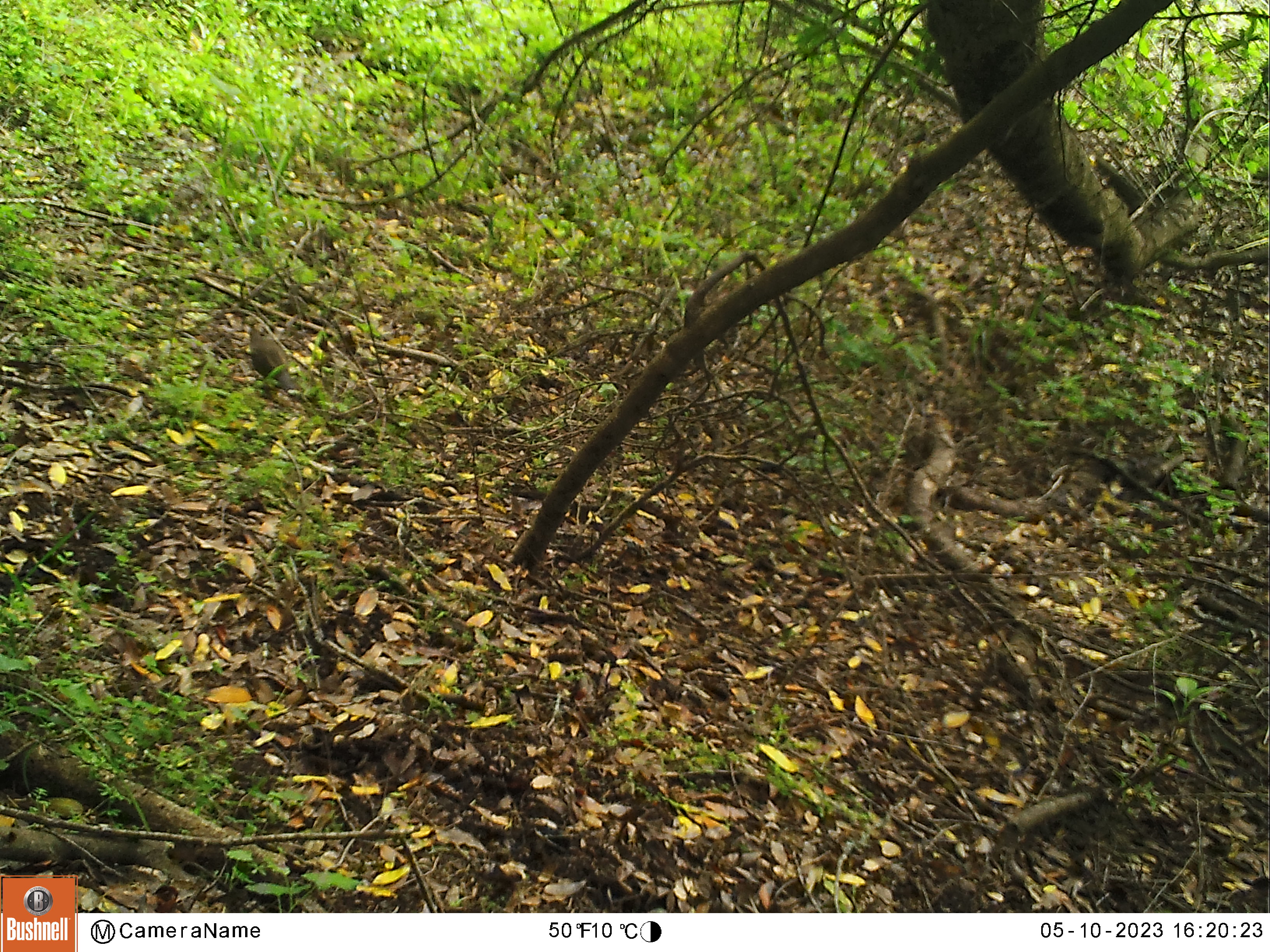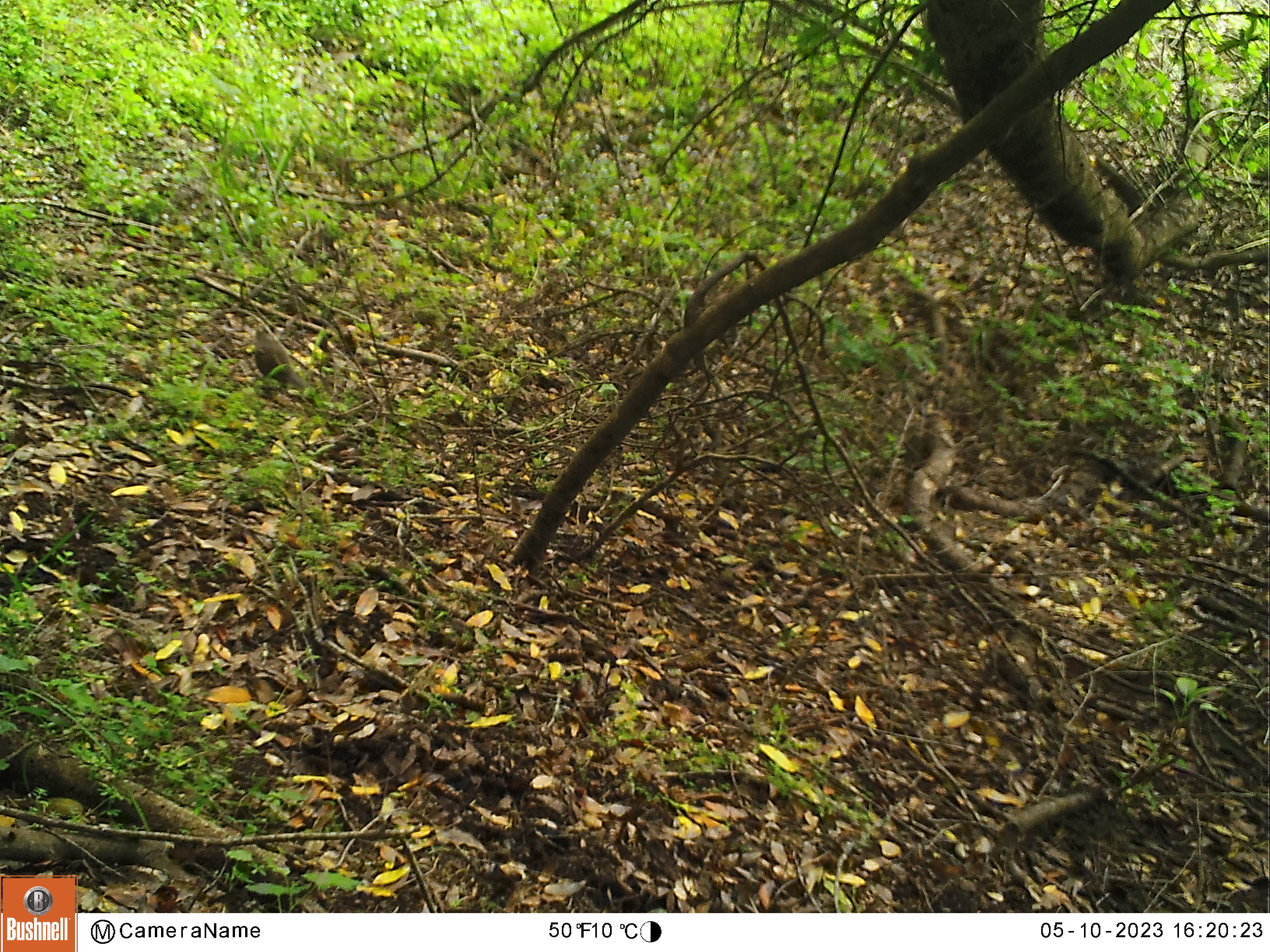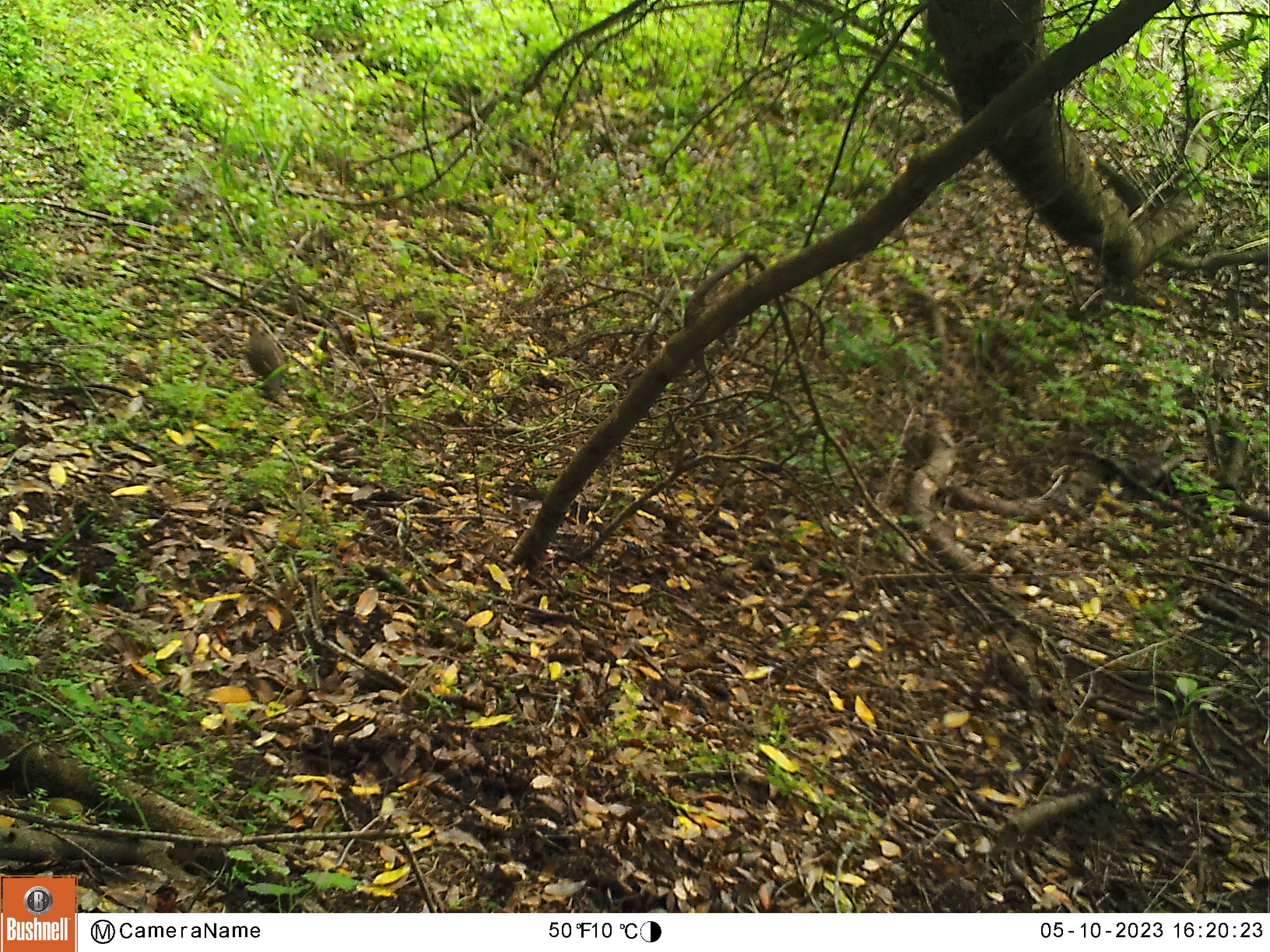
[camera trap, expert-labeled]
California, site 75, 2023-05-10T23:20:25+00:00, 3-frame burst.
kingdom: Animalia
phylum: Chordata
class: Aves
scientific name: Aves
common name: bird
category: unknown bird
Unknown bird (bird) (Aves).